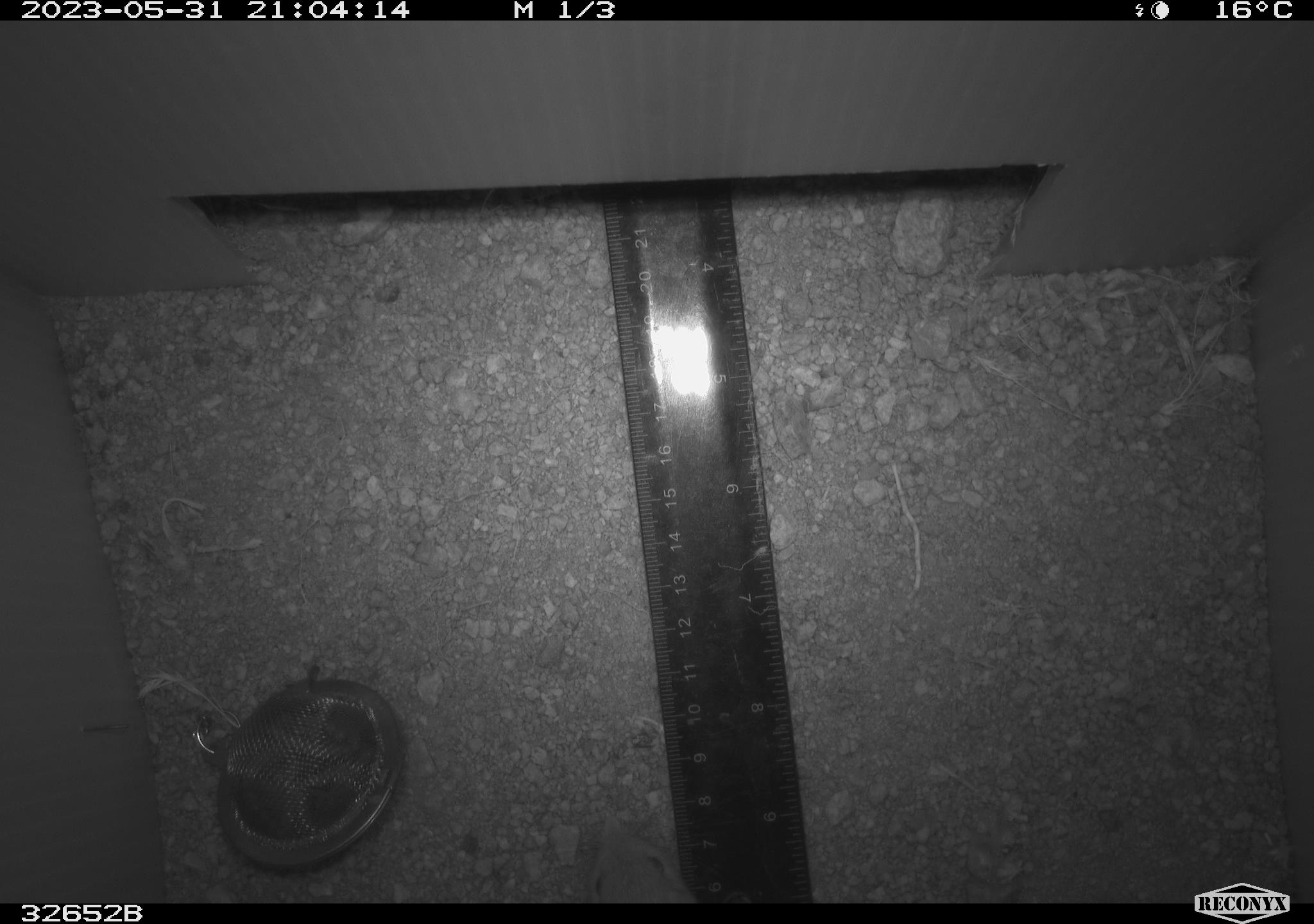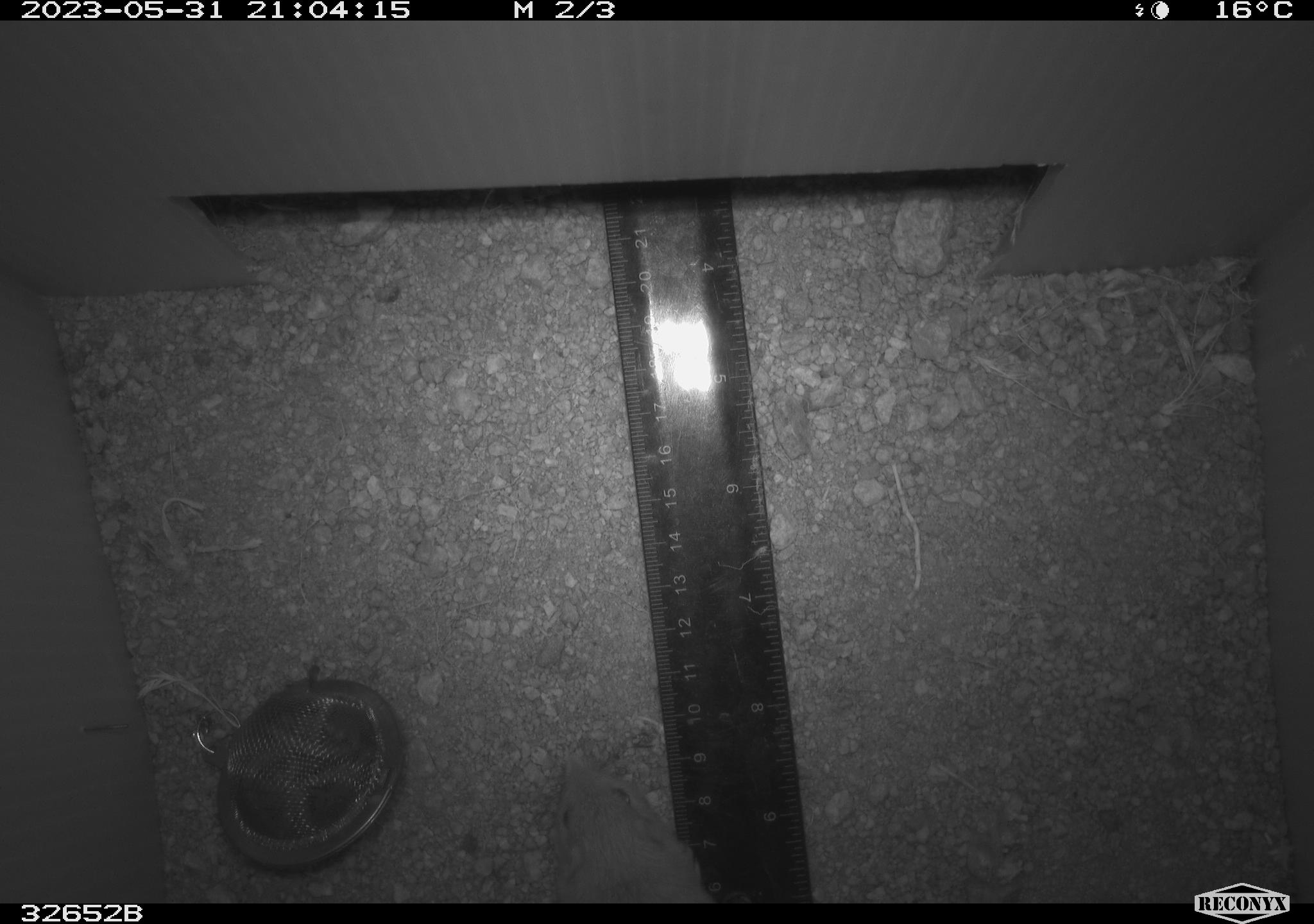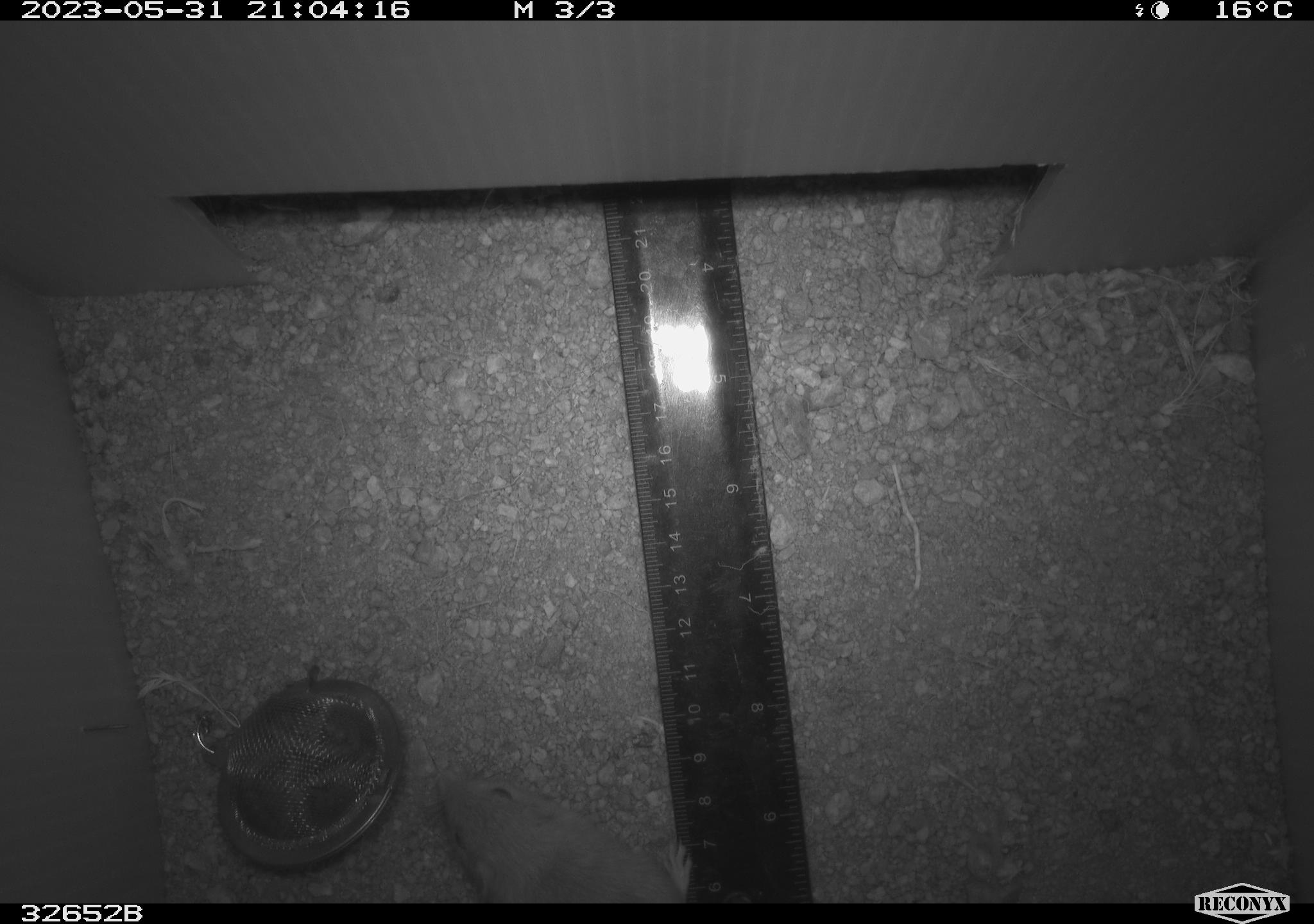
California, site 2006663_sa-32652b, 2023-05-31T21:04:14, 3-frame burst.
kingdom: Animalia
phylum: Chordata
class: Mammalia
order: Rodentia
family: Heteromyidae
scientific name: Heteromyidae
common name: kangaroo rats and pocket mice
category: heteromyidae family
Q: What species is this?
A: Heteromyidae family (kangaroo rats and pocket mice) (Heteromyidae).